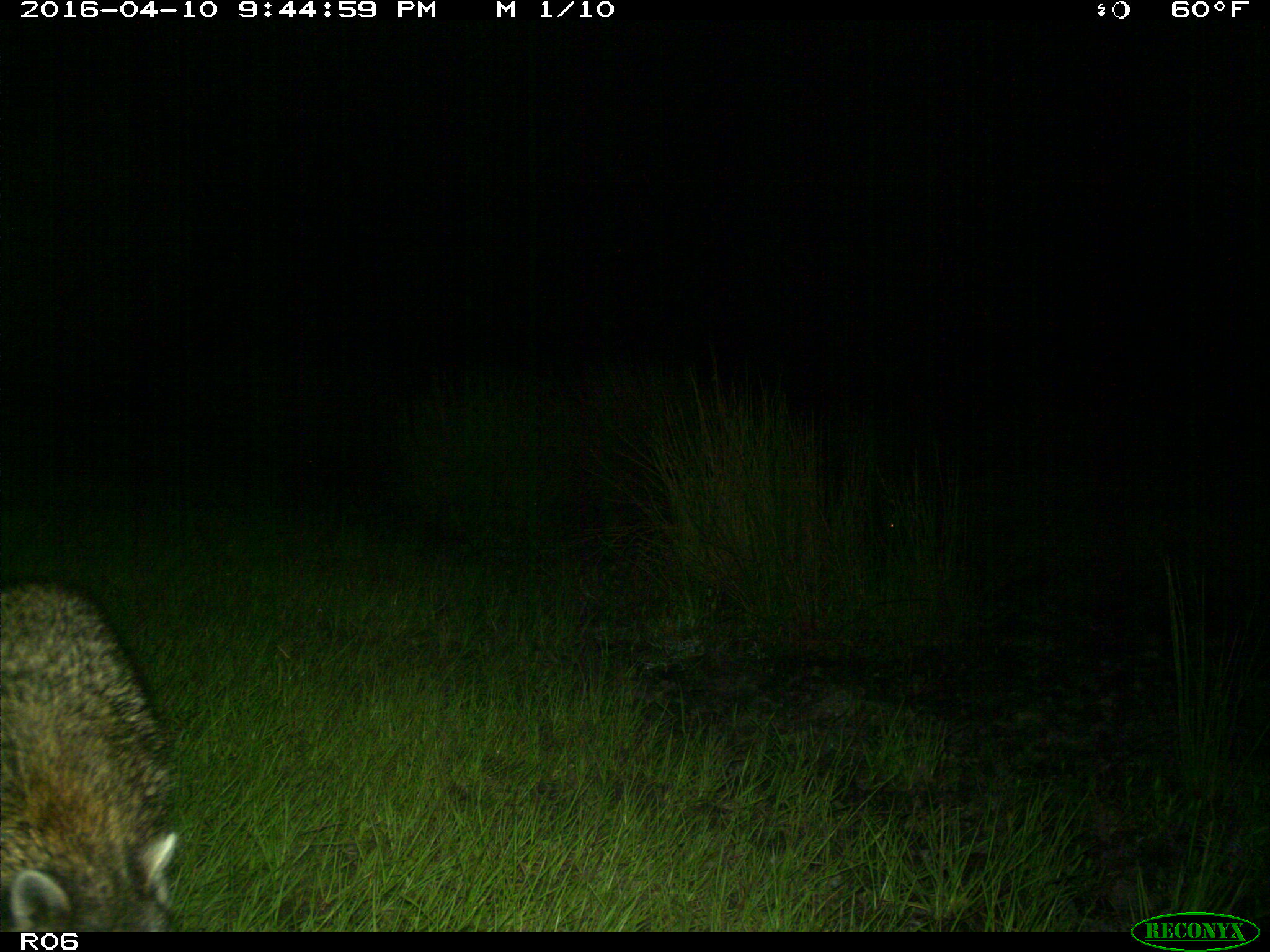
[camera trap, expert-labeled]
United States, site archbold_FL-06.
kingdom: Animalia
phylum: Chordata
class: Mammalia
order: Carnivora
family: Procyonidae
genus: Procyon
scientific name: Procyon lotor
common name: common raccoon